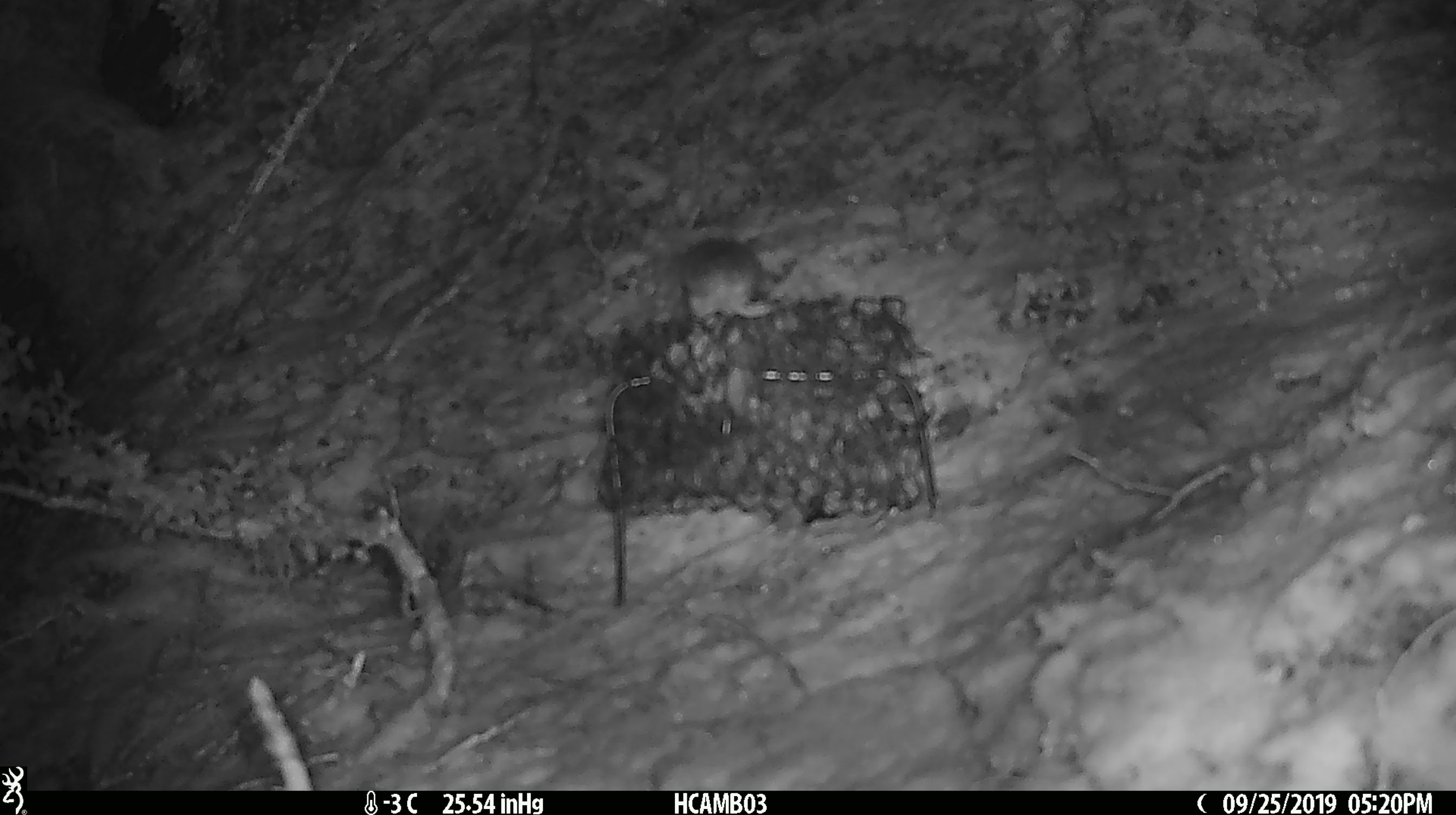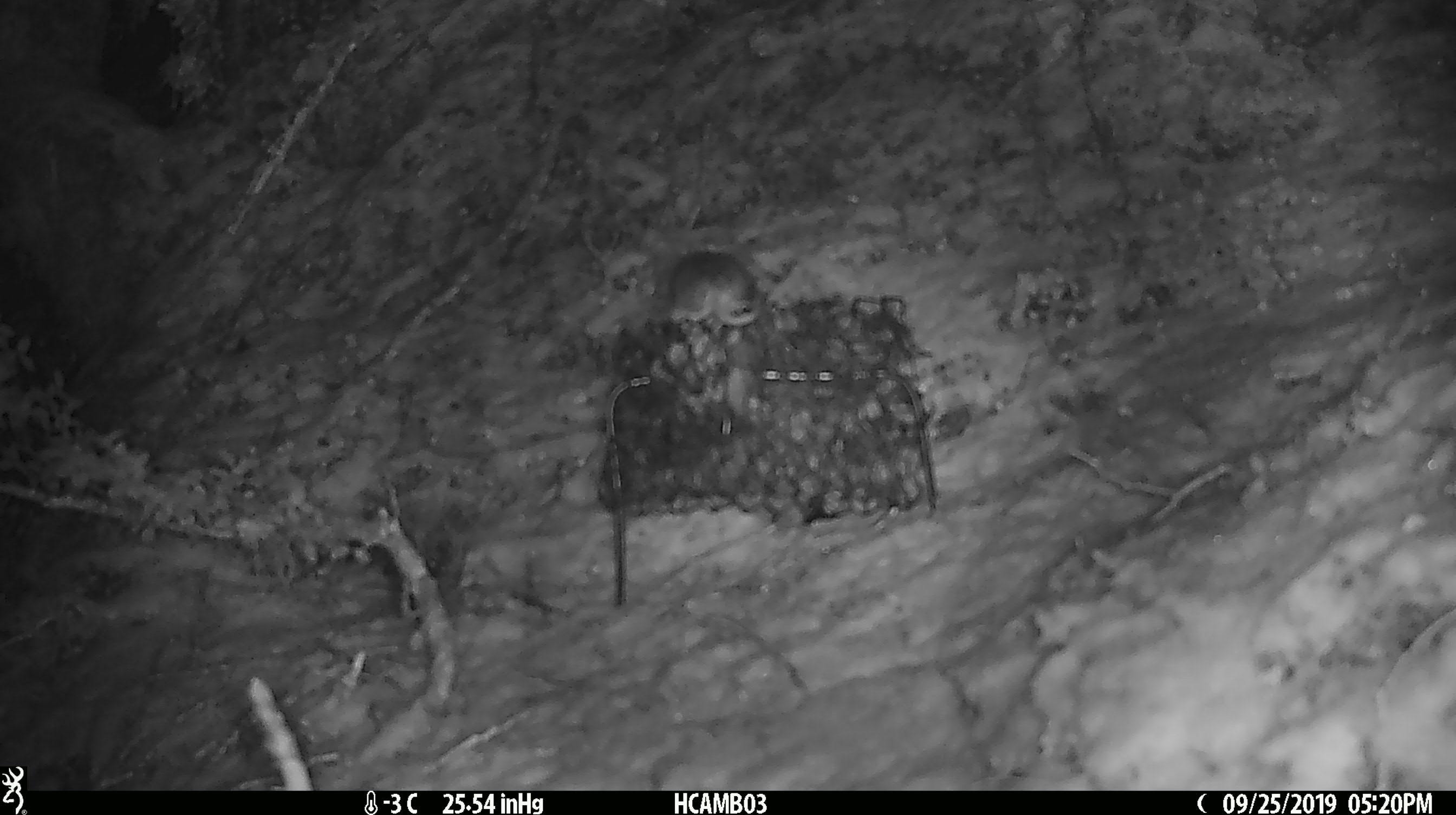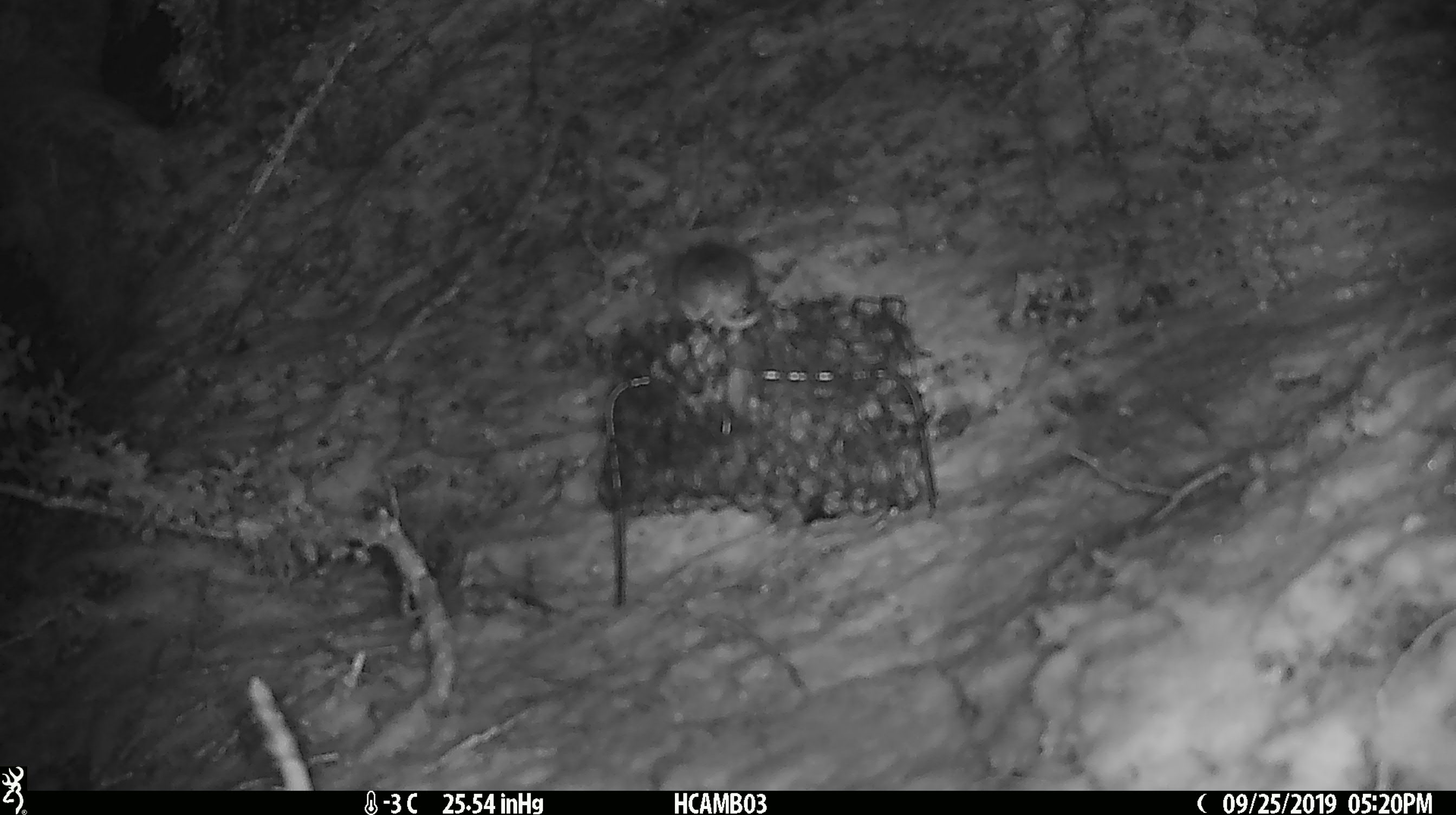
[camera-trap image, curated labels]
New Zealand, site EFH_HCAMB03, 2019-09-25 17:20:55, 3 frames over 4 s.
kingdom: Animalia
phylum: Chordata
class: Mammalia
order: Rodentia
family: Muridae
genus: Mus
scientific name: Mus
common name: mouse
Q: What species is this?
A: Mouse (Mus).